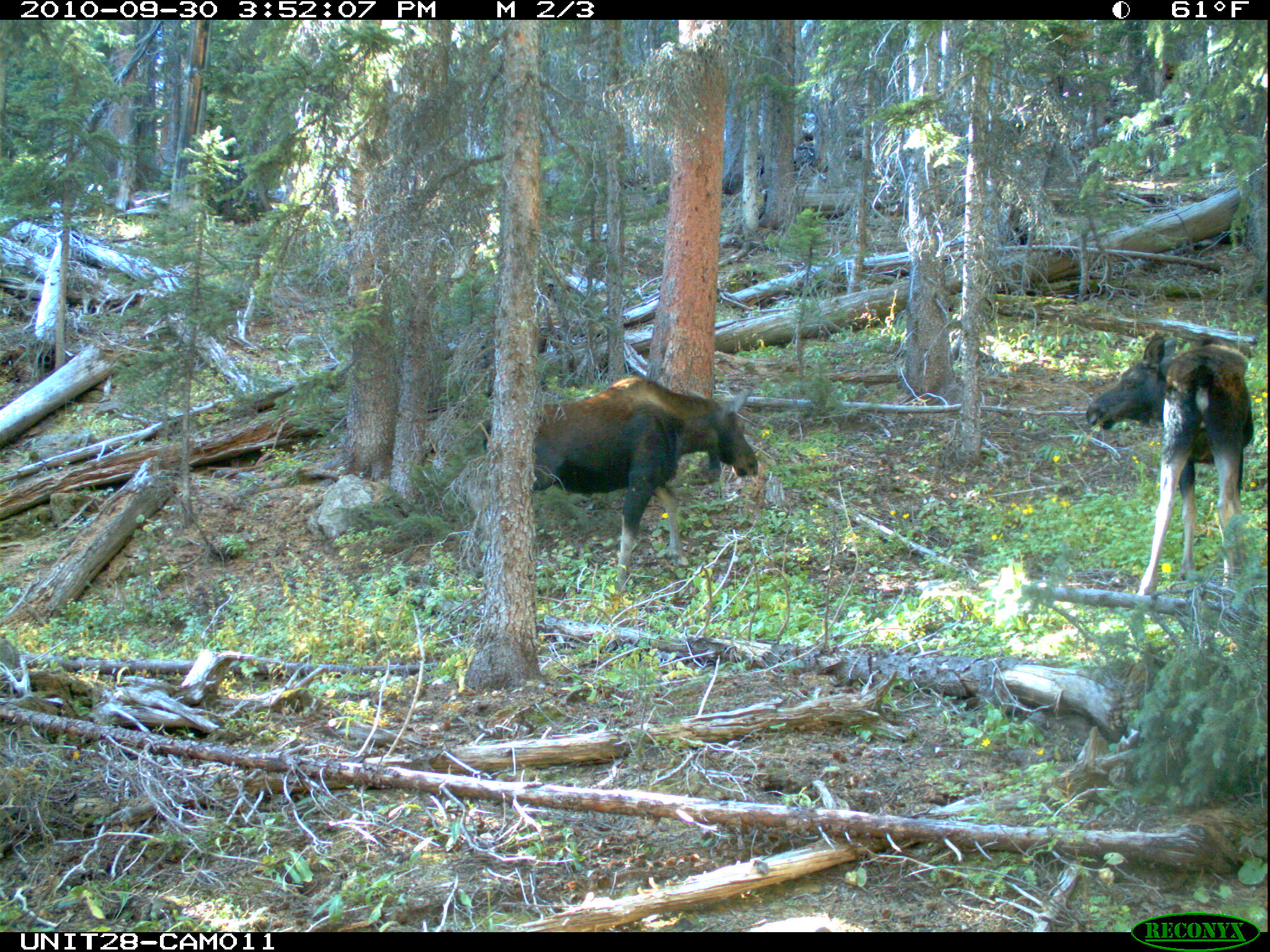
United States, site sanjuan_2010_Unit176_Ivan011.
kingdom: Animalia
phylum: Chordata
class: Mammalia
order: Artiodactyla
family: Cervidae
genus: Alces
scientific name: Alces alces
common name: moose